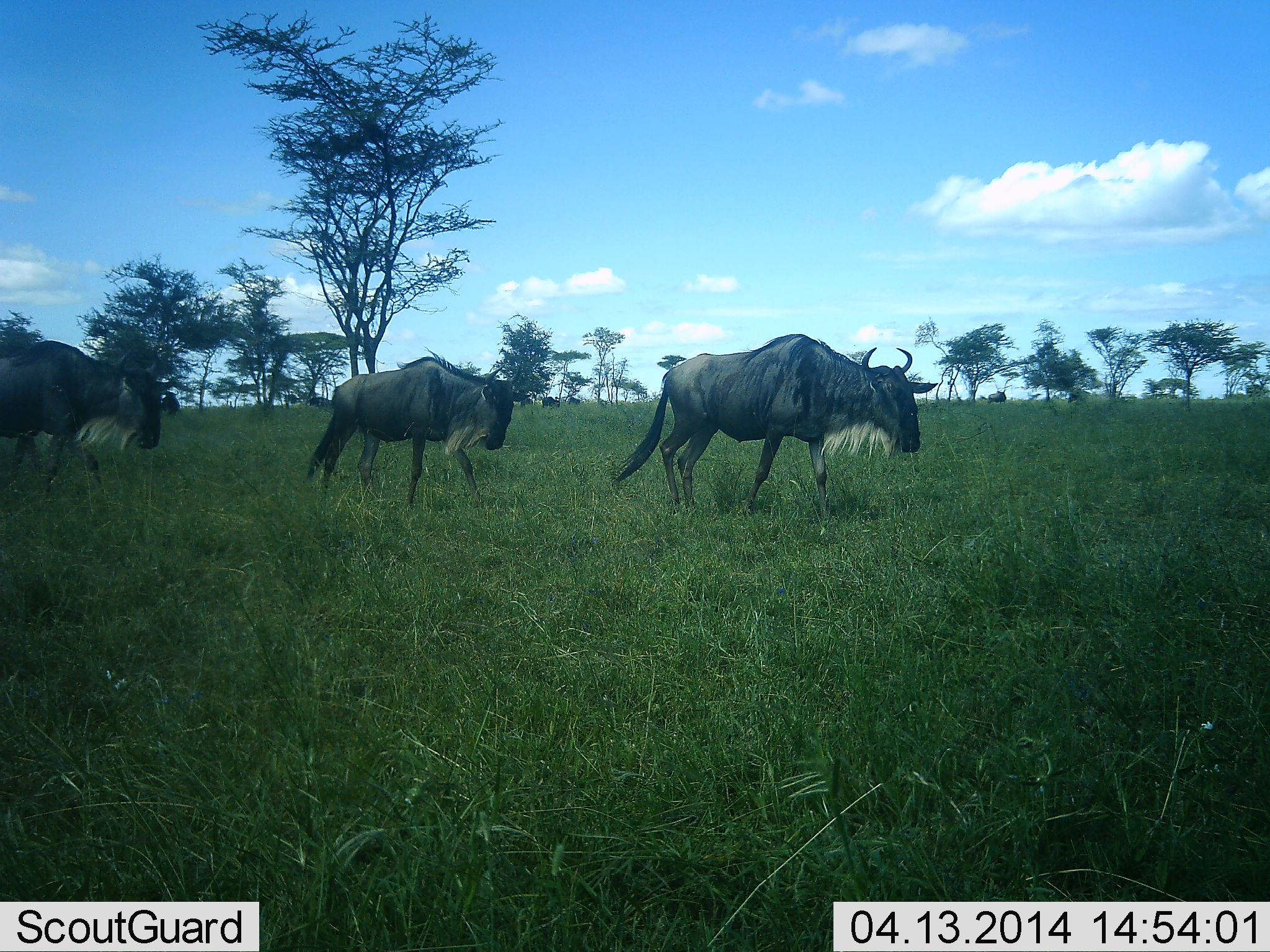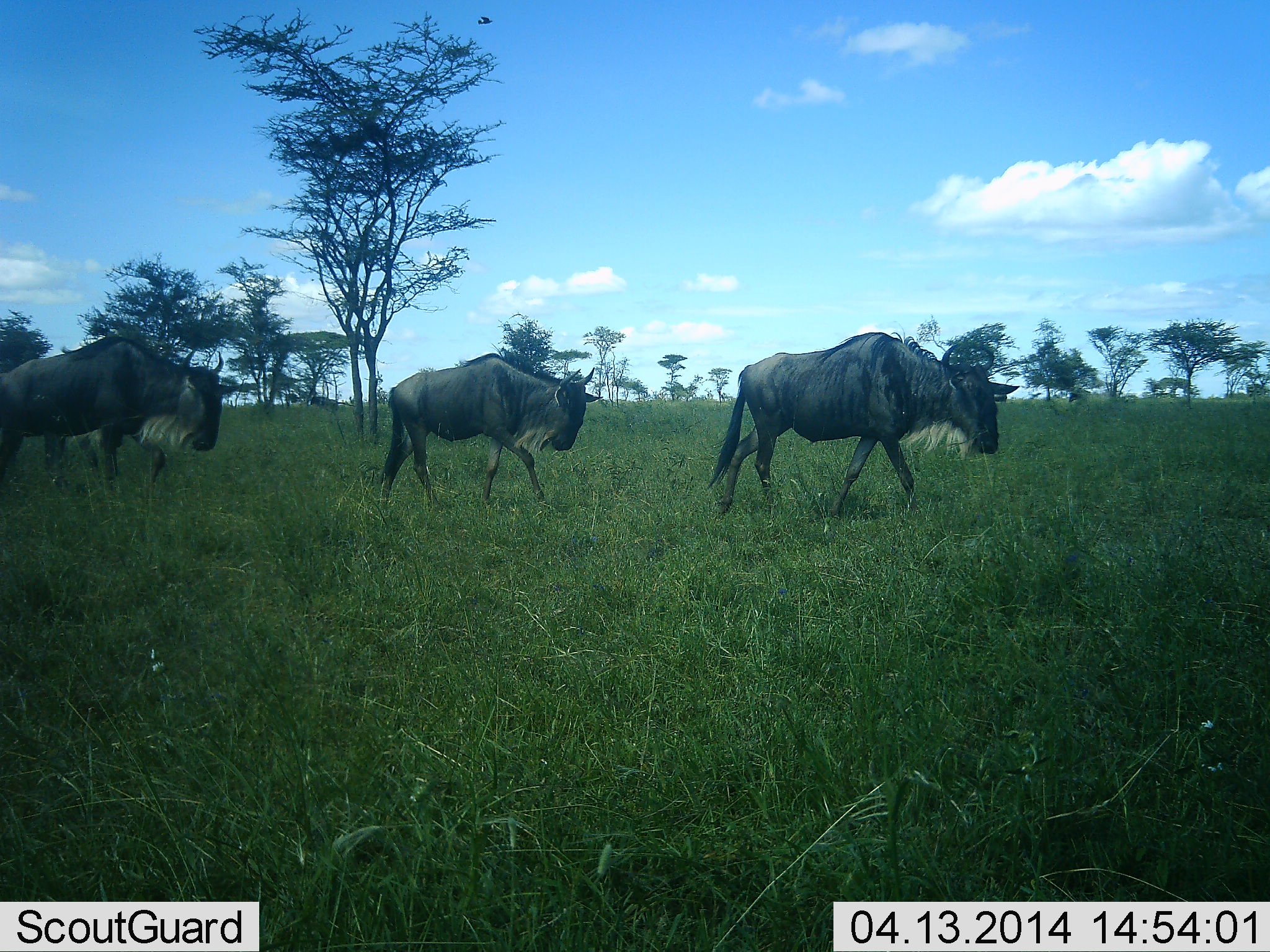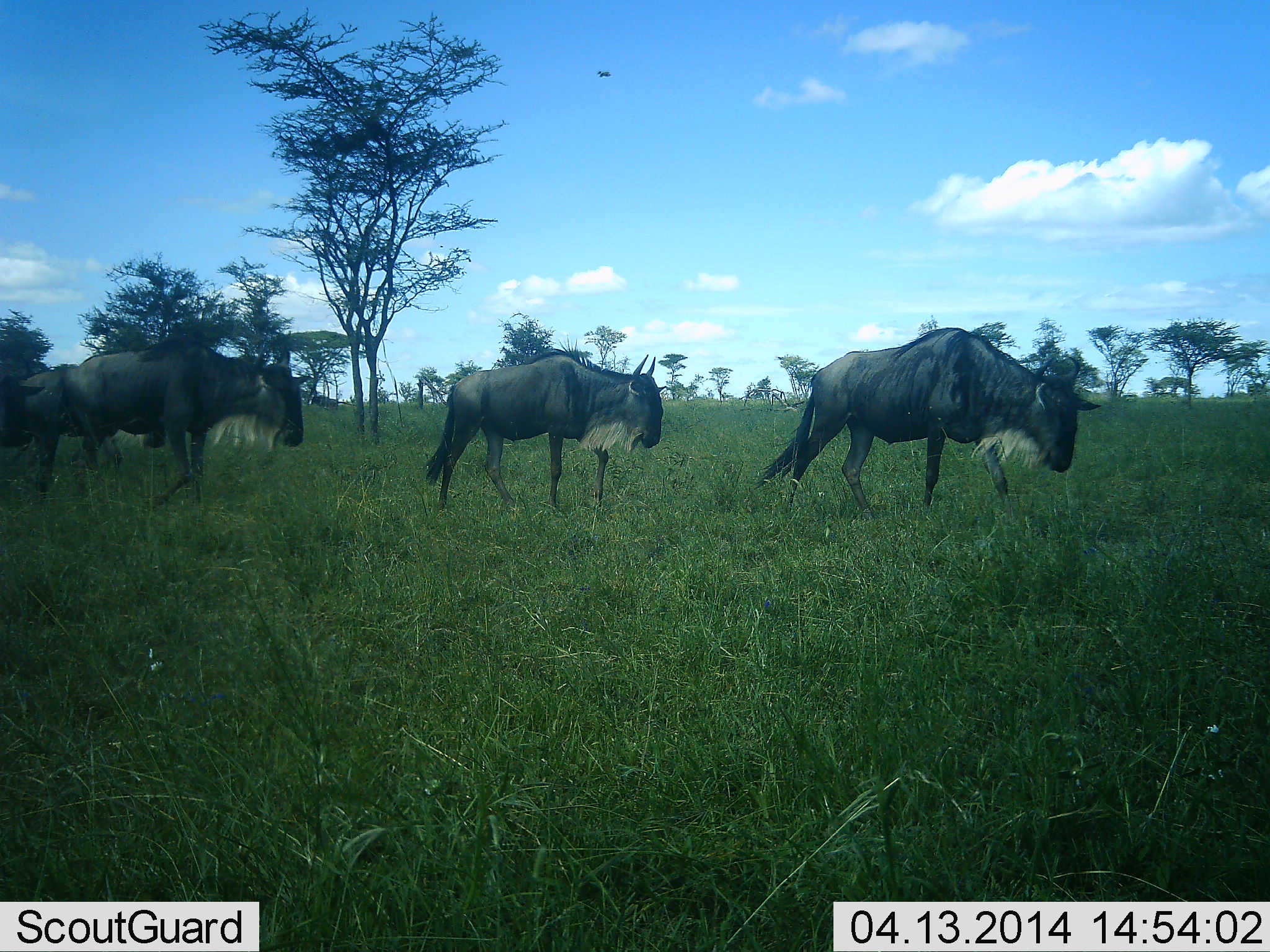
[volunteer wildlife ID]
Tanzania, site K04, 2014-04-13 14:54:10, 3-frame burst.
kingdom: Animalia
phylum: Chordata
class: Mammalia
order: Artiodactyla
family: Bovidae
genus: Connochaetes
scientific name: Connochaetes taurinus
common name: blue wildebeest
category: wildebeest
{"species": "wildebeest (blue wildebeest) (Connochaetes taurinus)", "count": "3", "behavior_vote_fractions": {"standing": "8%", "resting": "0%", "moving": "100%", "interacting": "0%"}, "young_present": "0%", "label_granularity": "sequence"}